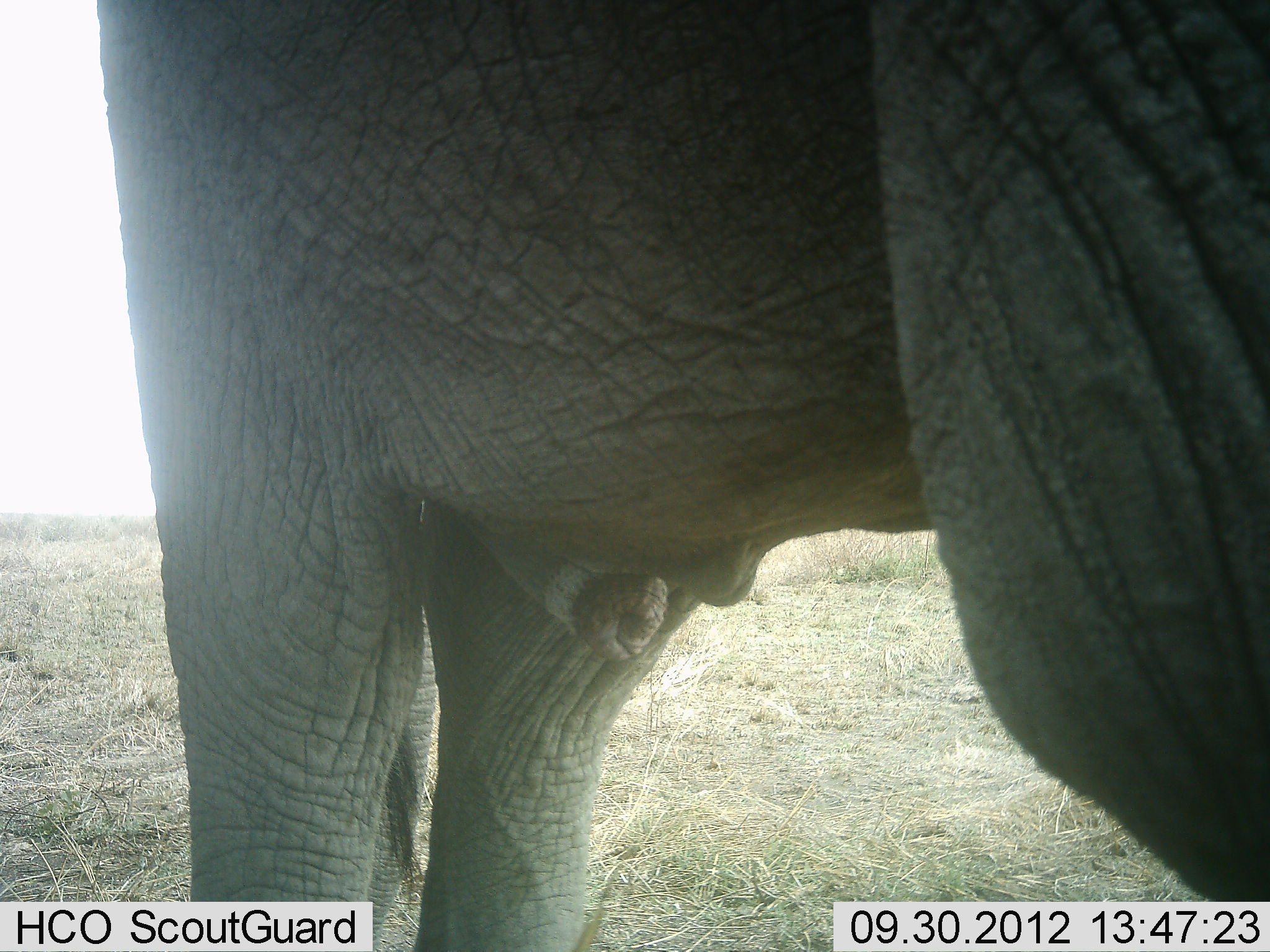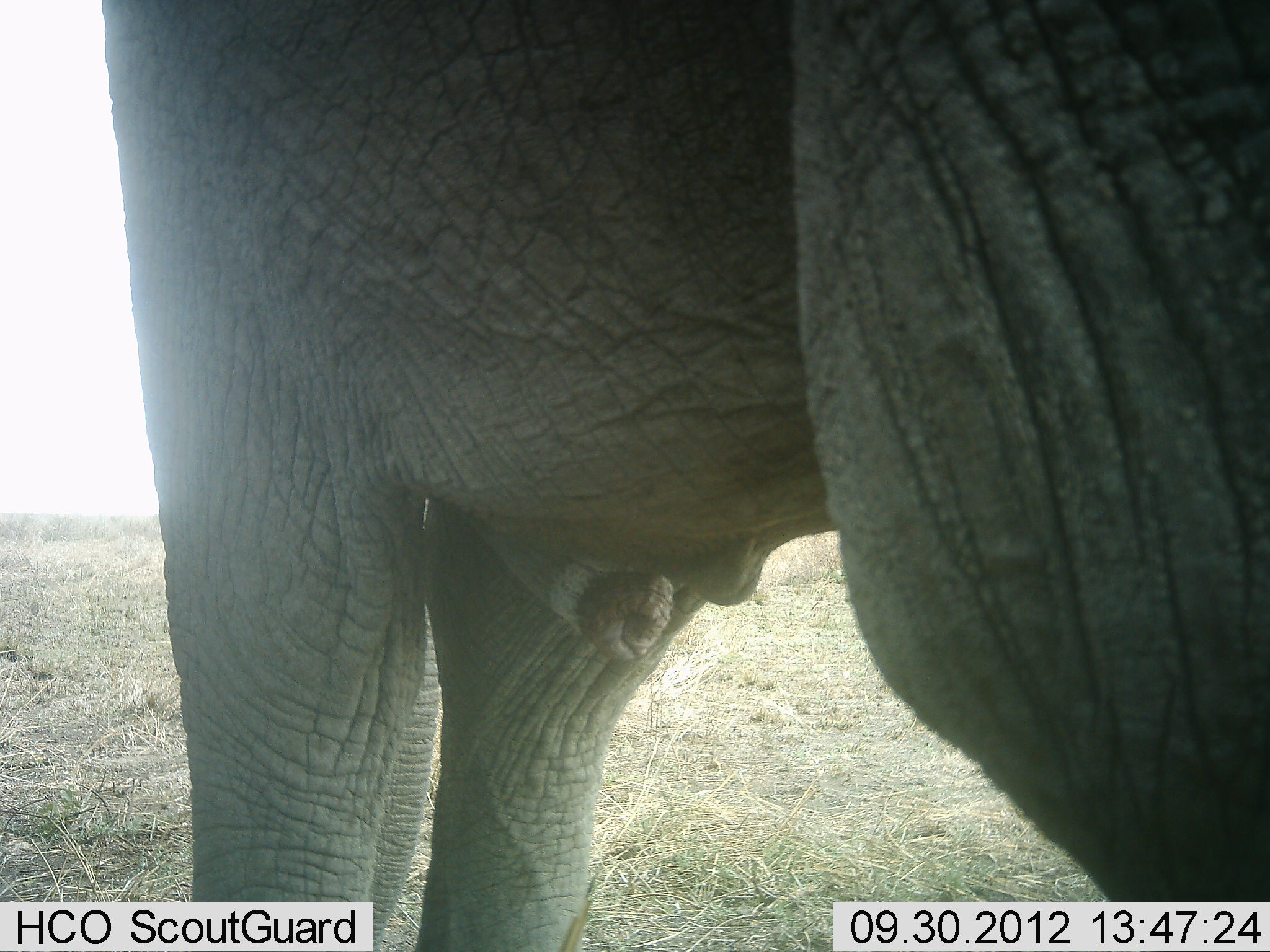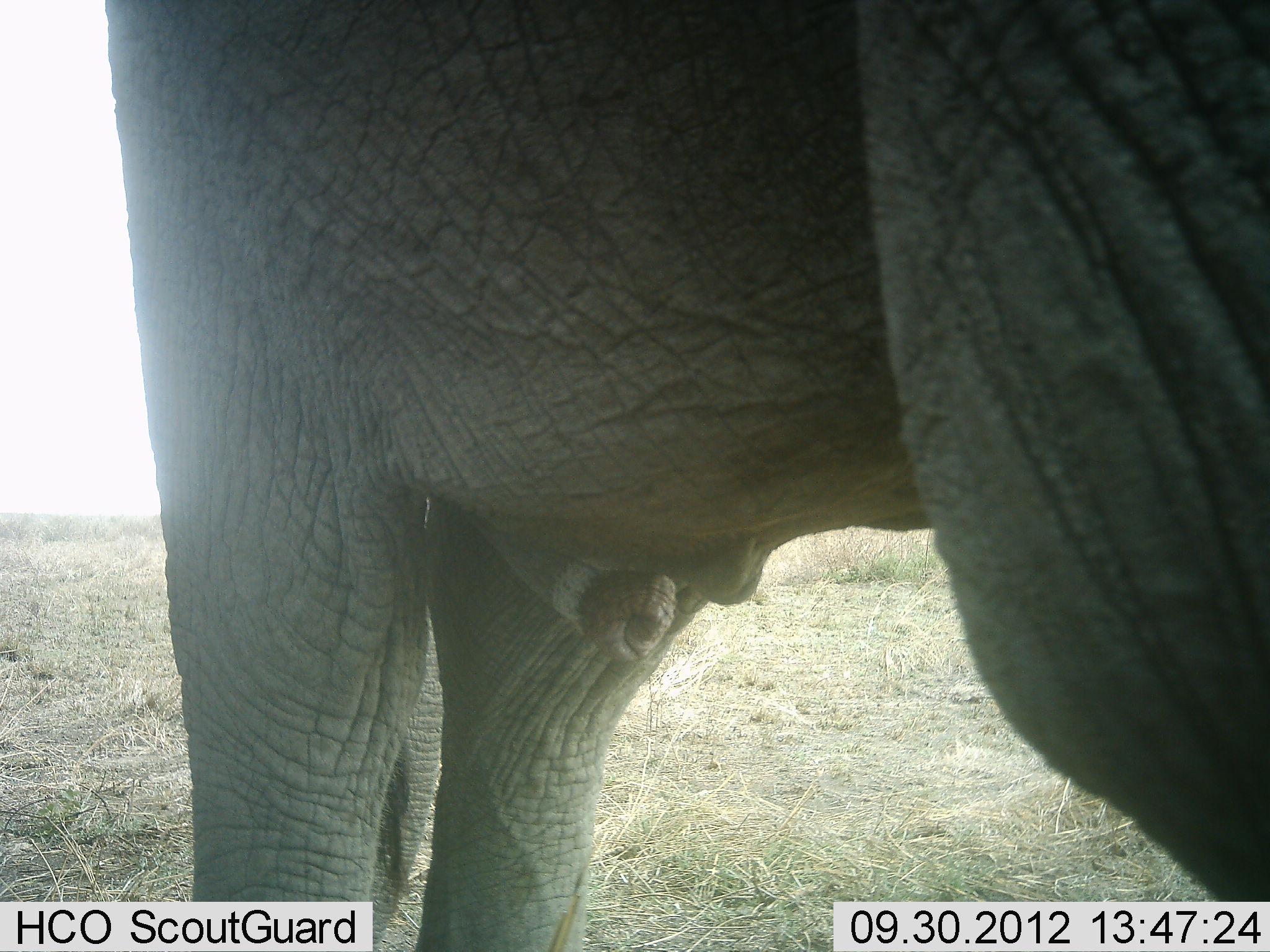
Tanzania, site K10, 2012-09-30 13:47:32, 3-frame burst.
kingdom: Animalia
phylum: Chordata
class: Mammalia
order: Proboscidea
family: Elephantidae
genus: Loxodonta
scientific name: Loxodonta africana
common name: african bush elephant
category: elephant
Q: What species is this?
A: Elephant (african bush elephant) (Loxodonta africana).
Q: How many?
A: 1.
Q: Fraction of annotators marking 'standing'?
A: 100%.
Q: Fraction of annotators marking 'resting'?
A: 0%.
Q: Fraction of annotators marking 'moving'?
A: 0%.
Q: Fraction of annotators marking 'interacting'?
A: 0%.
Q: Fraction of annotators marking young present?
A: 0%.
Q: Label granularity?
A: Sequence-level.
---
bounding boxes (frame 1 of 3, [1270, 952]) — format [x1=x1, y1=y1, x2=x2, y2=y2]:
animal: [x1=96, y1=1, x2=1269, y2=952]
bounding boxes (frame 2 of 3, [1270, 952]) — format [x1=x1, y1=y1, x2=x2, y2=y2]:
animal: [x1=101, y1=1, x2=1270, y2=951]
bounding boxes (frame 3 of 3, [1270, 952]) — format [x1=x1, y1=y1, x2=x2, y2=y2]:
animal: [x1=102, y1=0, x2=1270, y2=952]